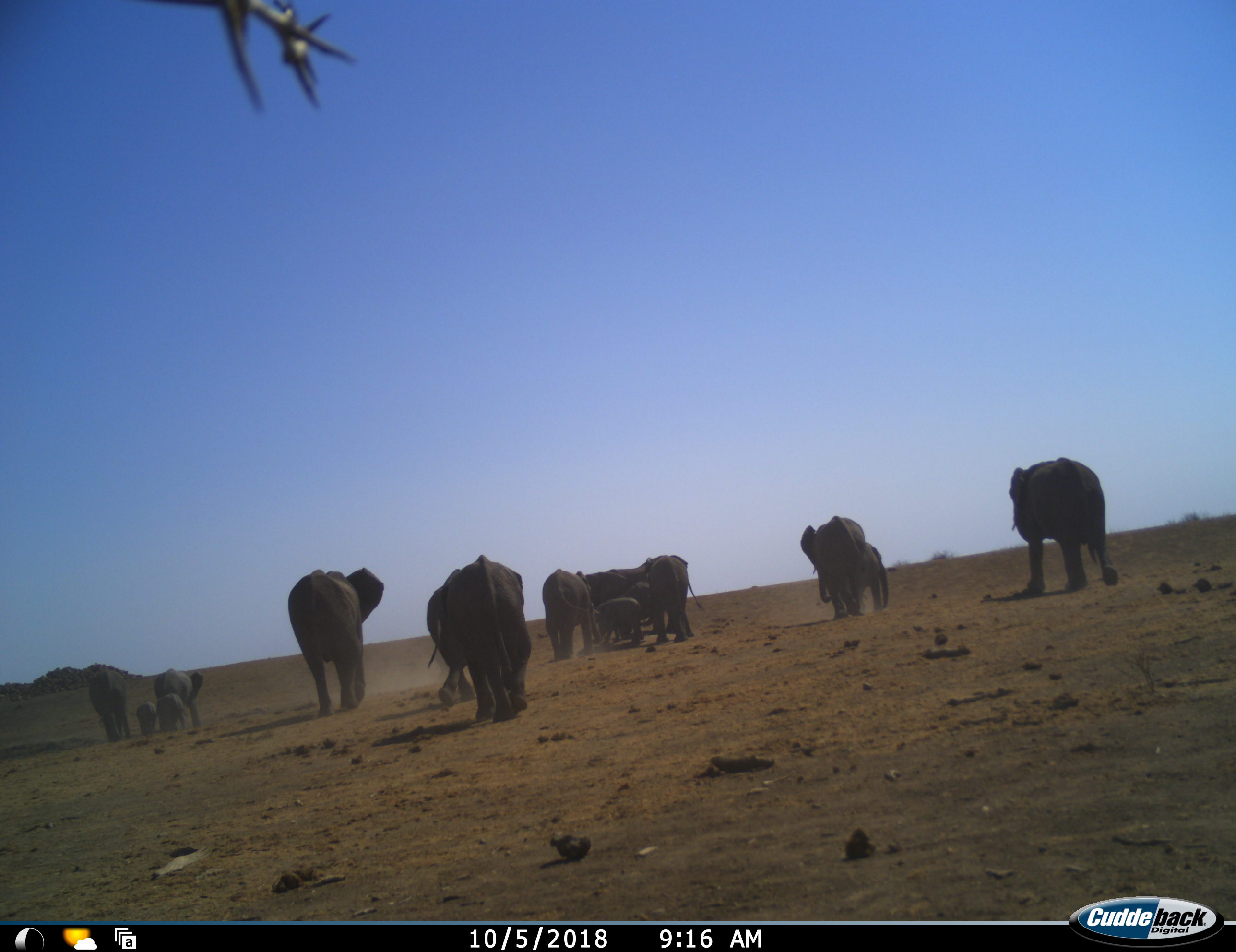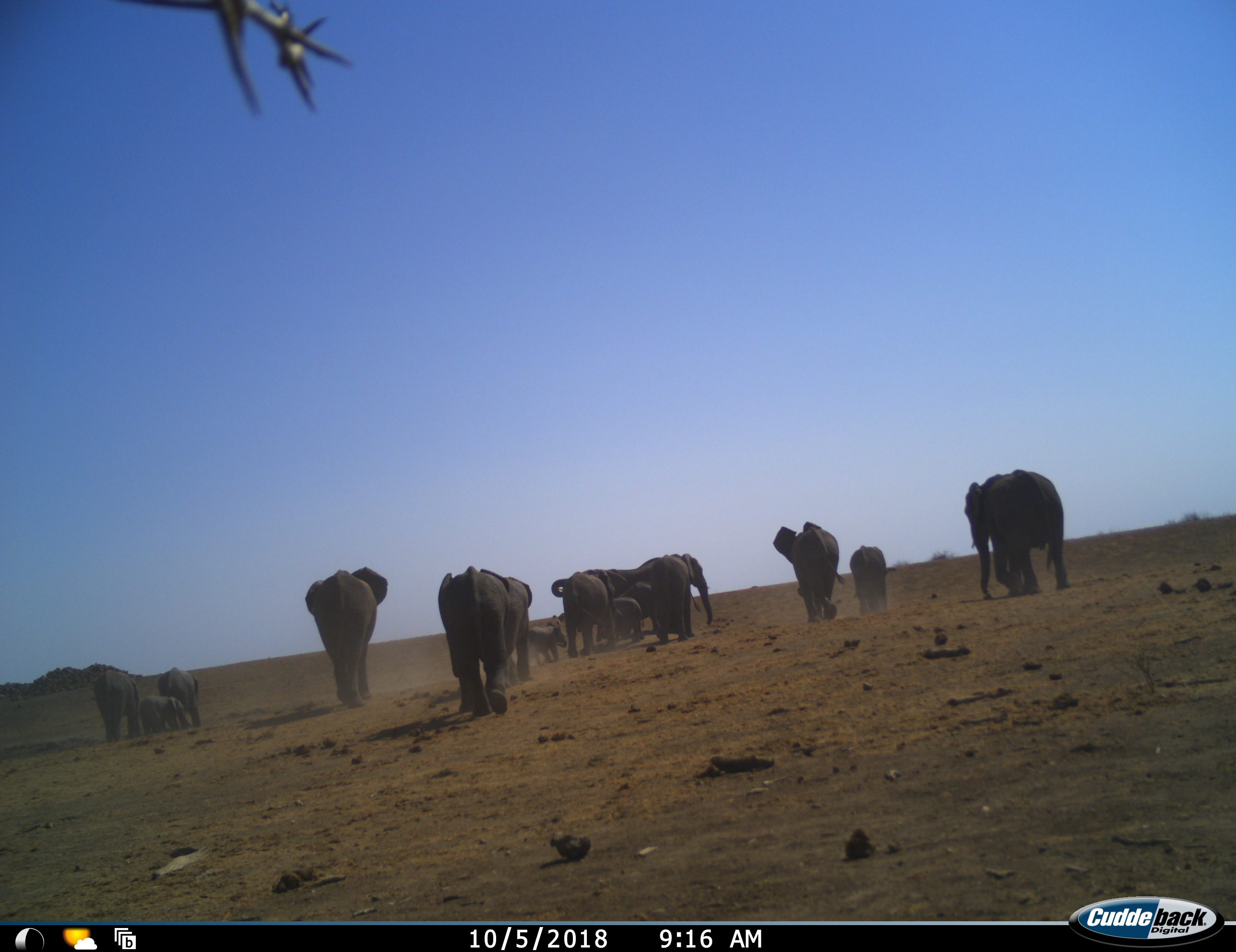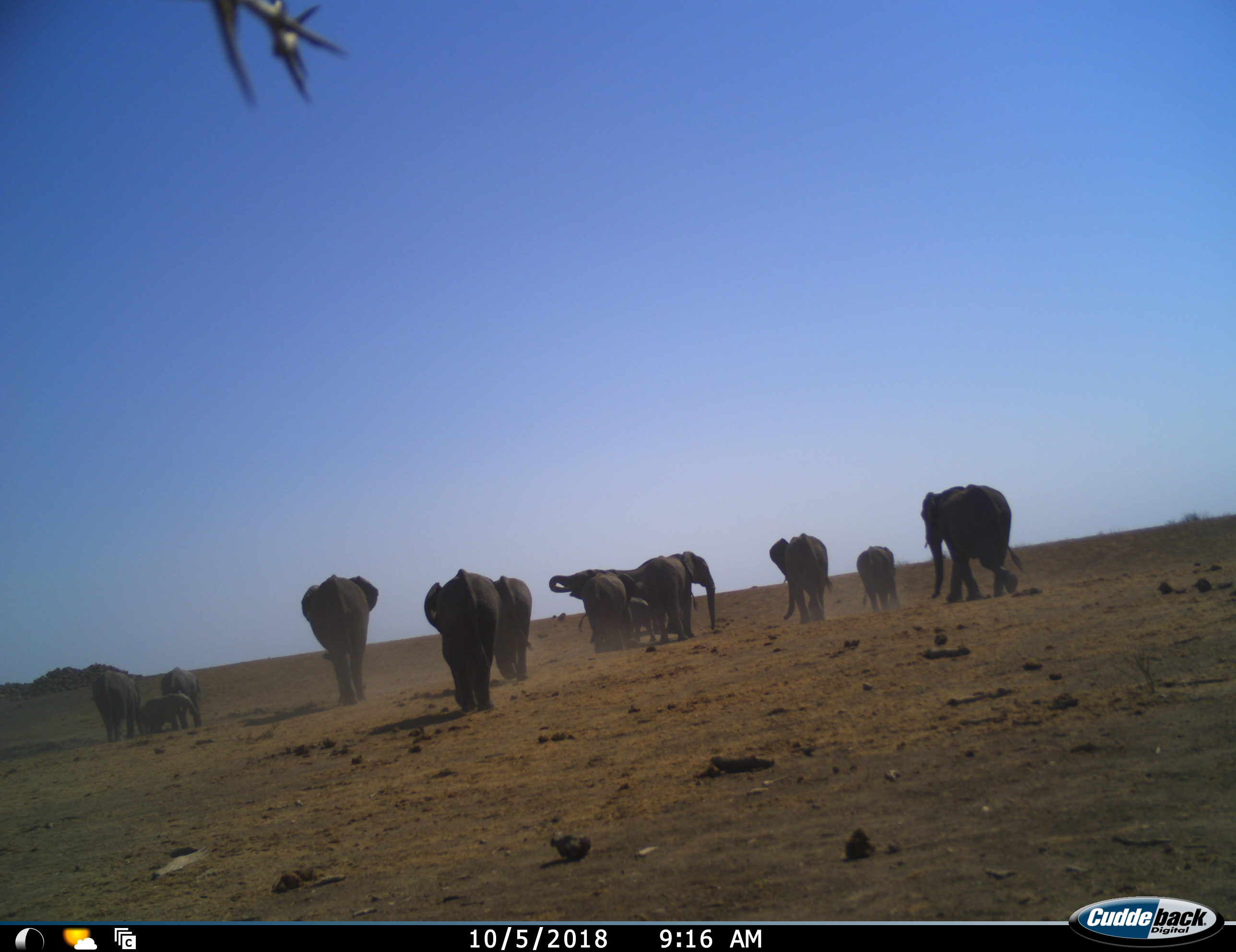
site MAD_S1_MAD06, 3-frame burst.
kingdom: Animalia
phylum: Chordata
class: Mammalia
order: Proboscidea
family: Elephantidae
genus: Loxodonta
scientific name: Loxodonta africana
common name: african bush elephant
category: elephant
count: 11-50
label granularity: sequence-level